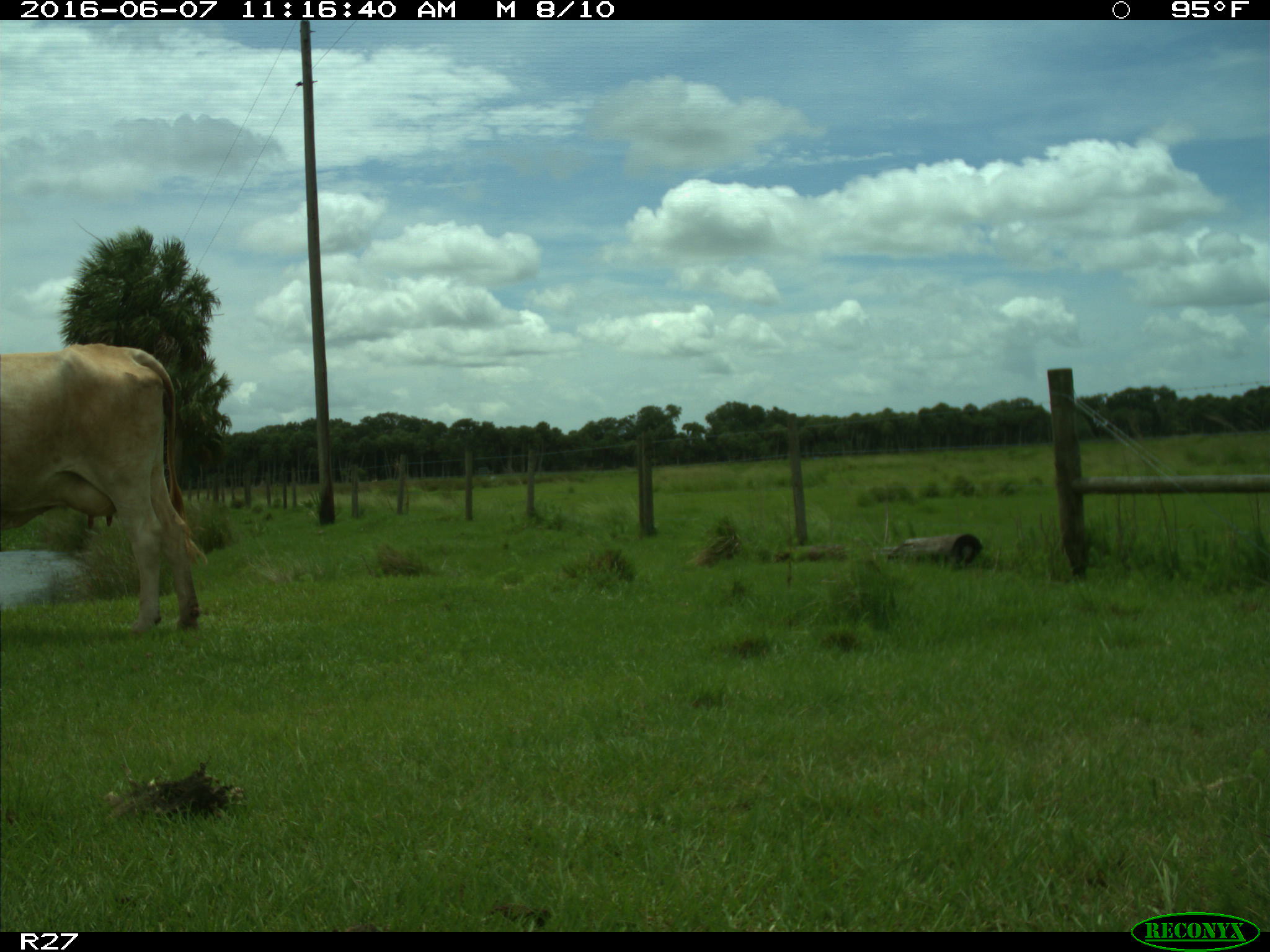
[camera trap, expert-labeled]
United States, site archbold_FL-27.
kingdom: Animalia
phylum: Chordata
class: Mammalia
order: Artiodactyla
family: Bovidae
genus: Bos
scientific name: Bos taurus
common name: domestic cow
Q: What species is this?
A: Bos taurus (domestic cow).